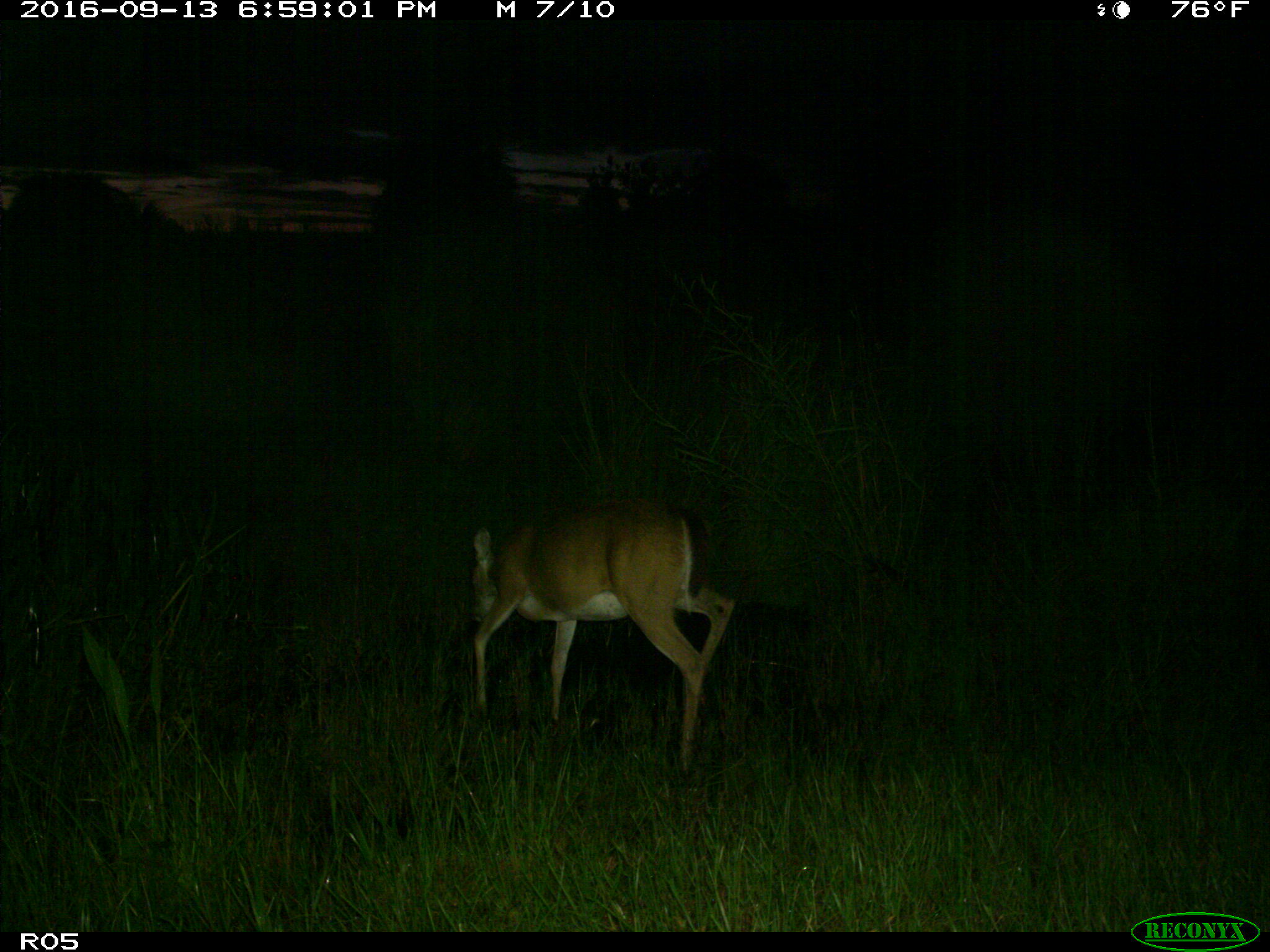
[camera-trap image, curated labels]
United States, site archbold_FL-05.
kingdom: Animalia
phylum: Chordata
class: Mammalia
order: Artiodactyla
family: Cervidae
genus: Odocoileus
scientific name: Odocoileus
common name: deer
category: unidentified deer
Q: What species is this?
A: Unidentified deer (deer) (Odocoileus).